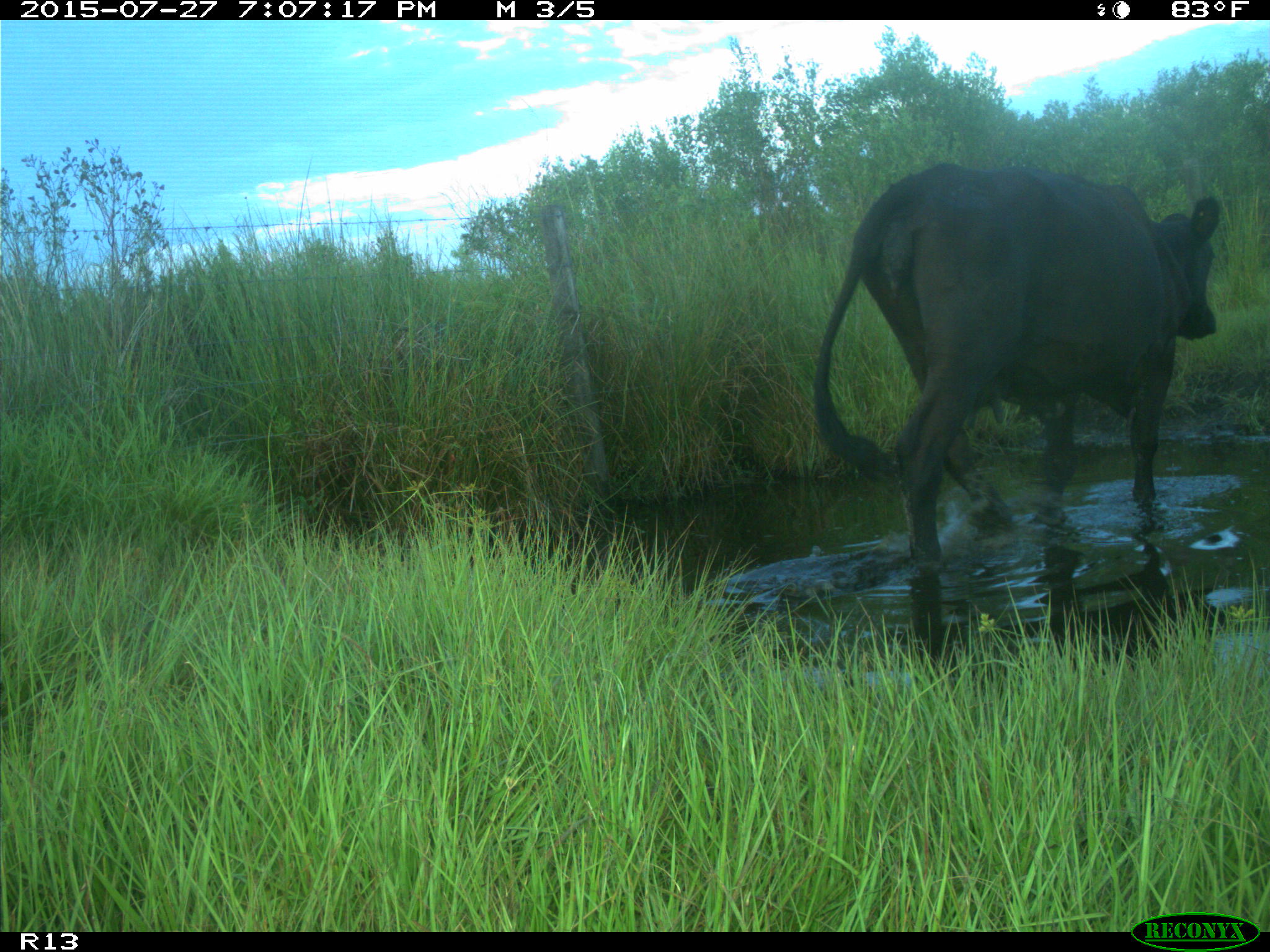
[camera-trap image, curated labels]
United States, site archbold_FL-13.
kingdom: Animalia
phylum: Chordata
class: Mammalia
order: Artiodactyla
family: Bovidae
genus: Bos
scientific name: Bos taurus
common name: domestic cow